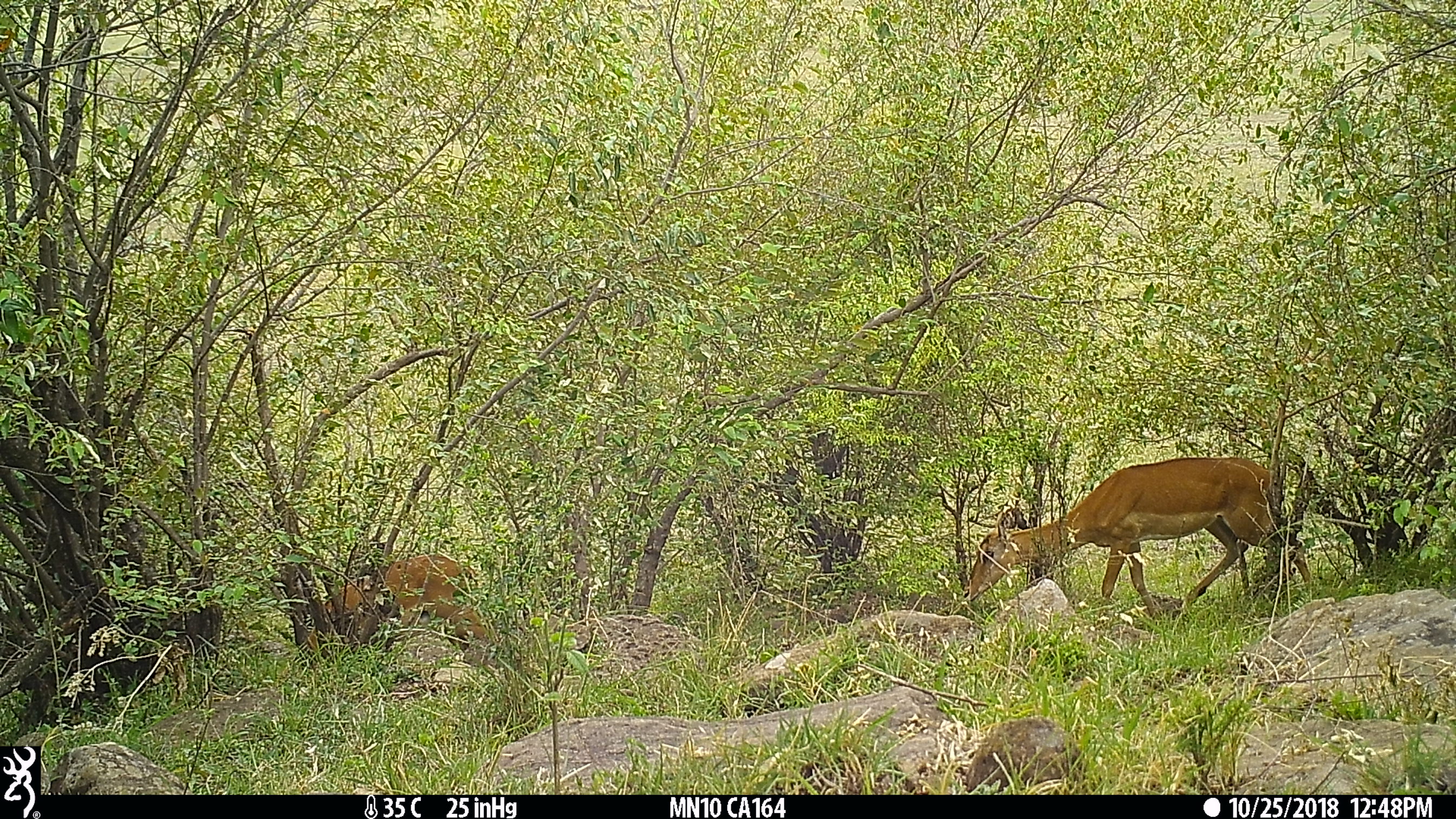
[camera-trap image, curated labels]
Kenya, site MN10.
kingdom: Animalia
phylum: Chordata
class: Mammalia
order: Artiodactyla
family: Bovidae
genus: Aepyceros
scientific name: Aepyceros melampus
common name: impala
Impala (Aepyceros melampus).